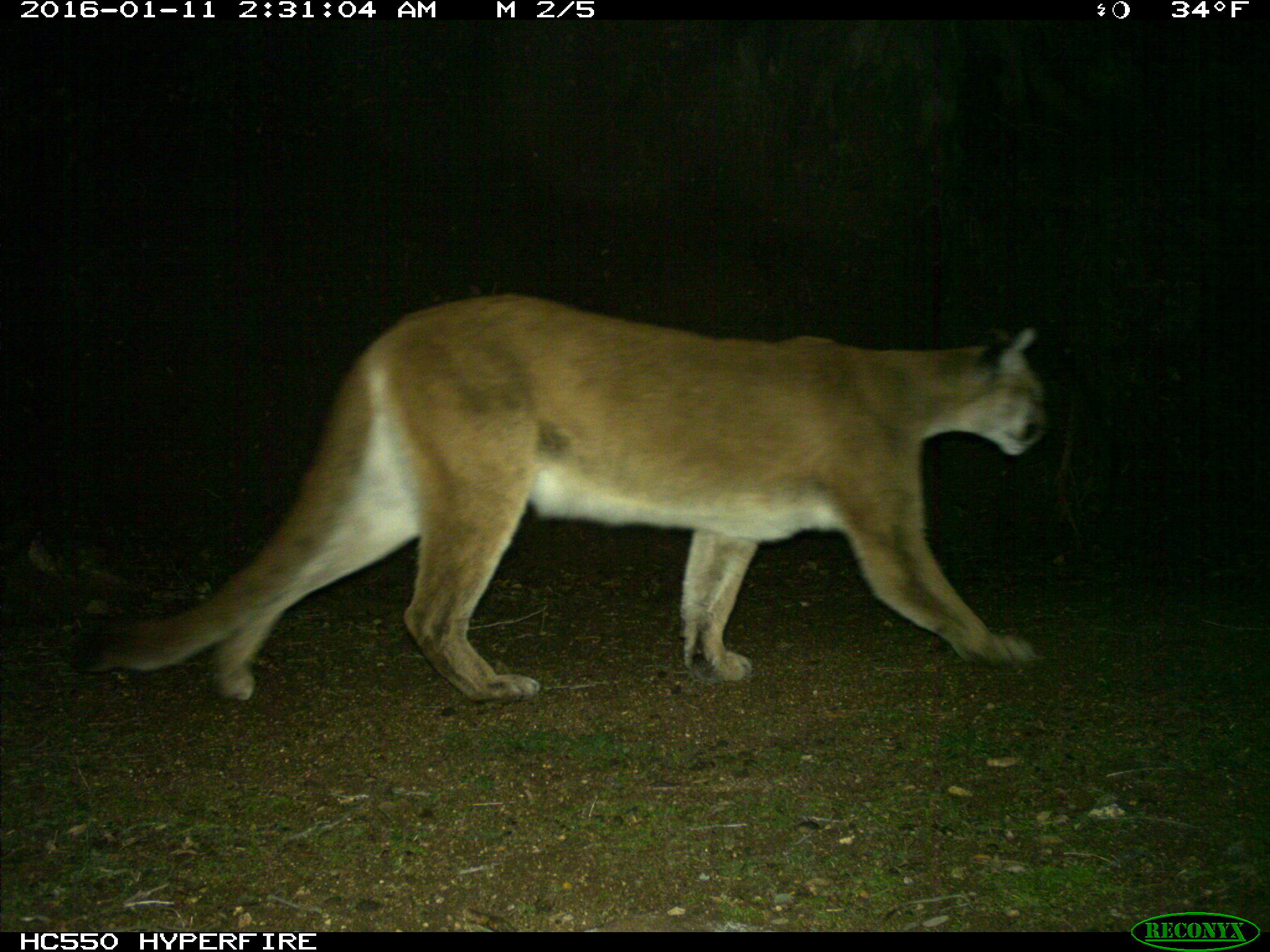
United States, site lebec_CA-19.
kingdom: Animalia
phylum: Chordata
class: Mammalia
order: Carnivora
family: Felidae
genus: Puma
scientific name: Puma concolor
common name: mountain lion